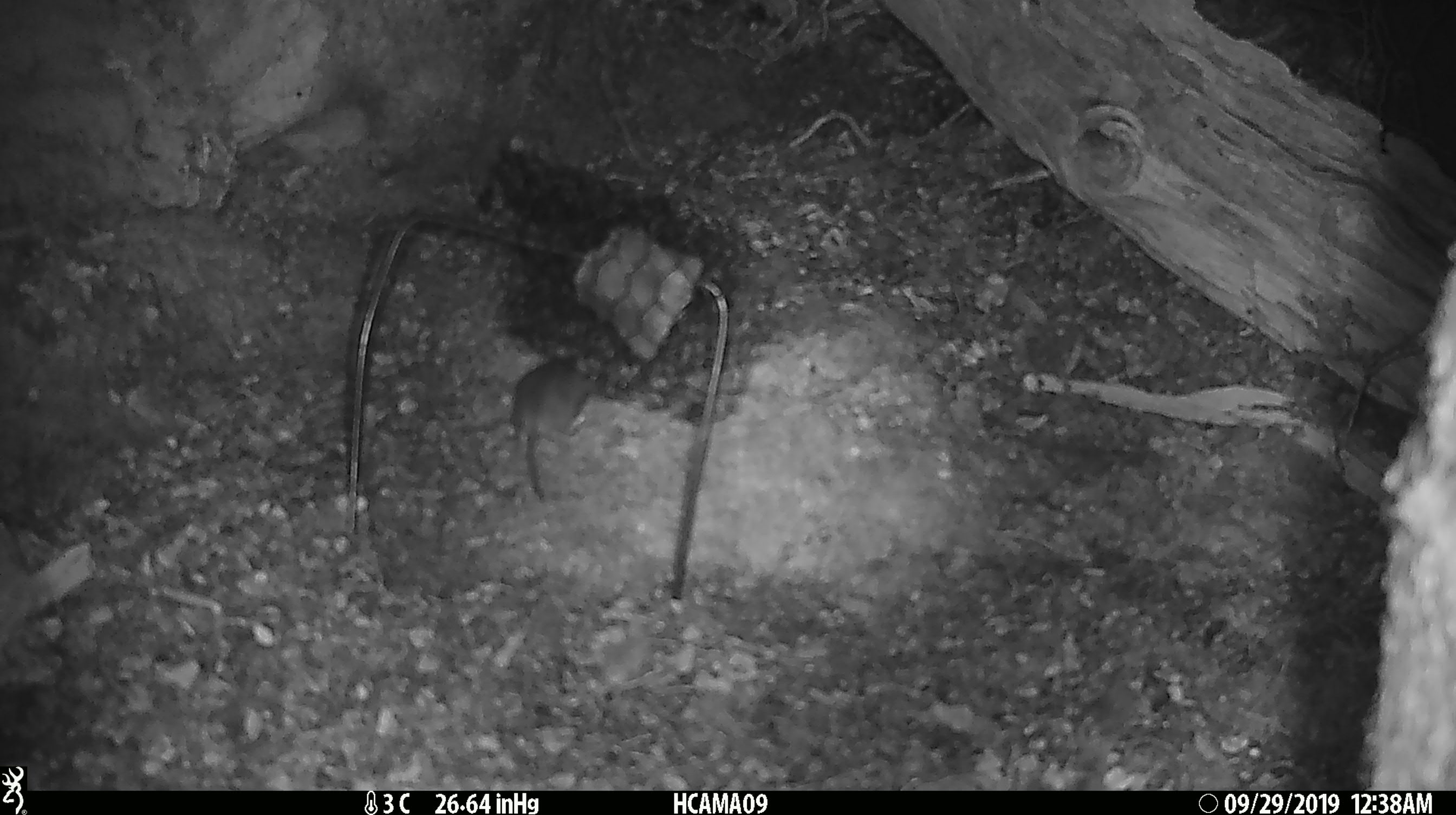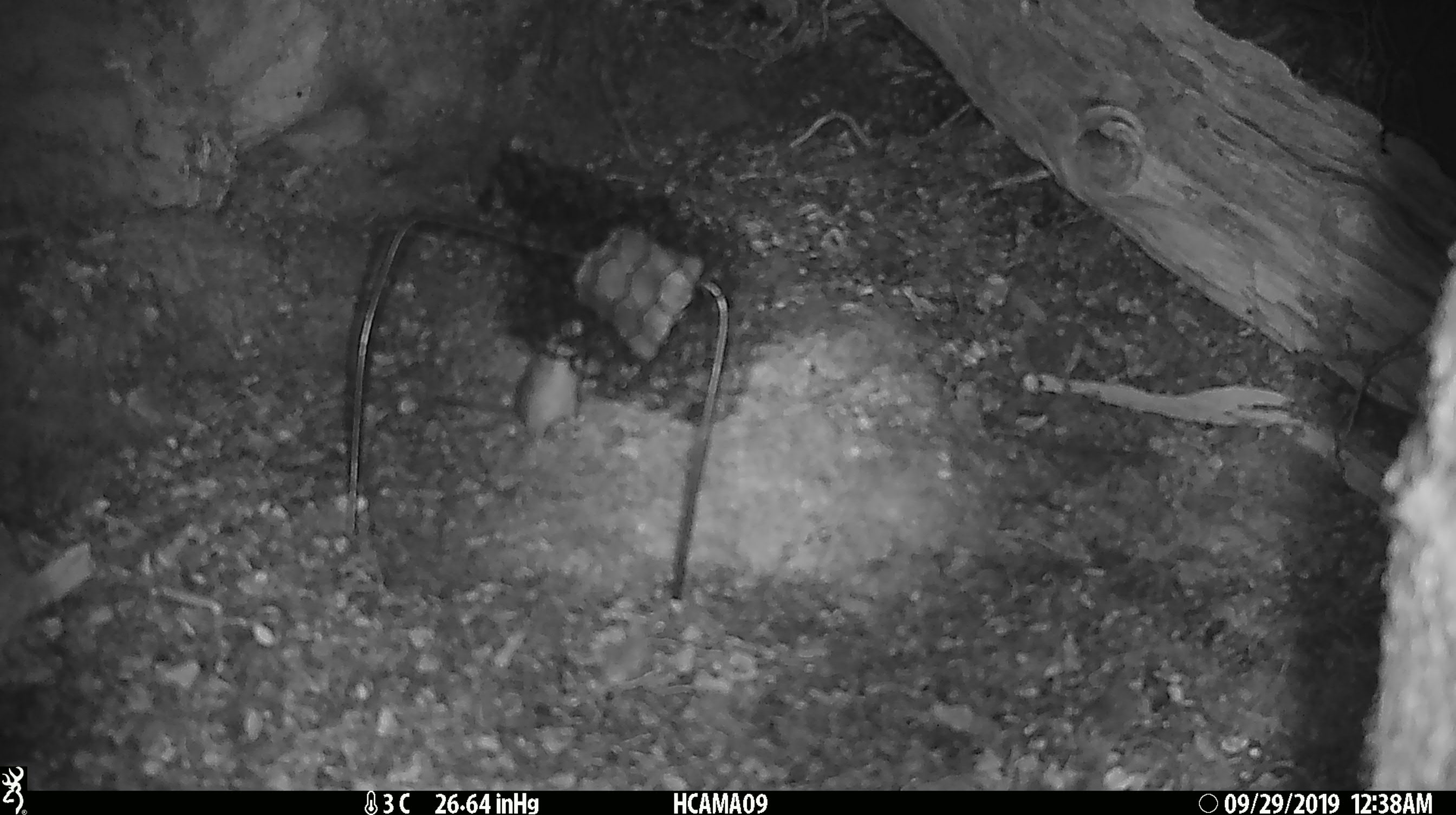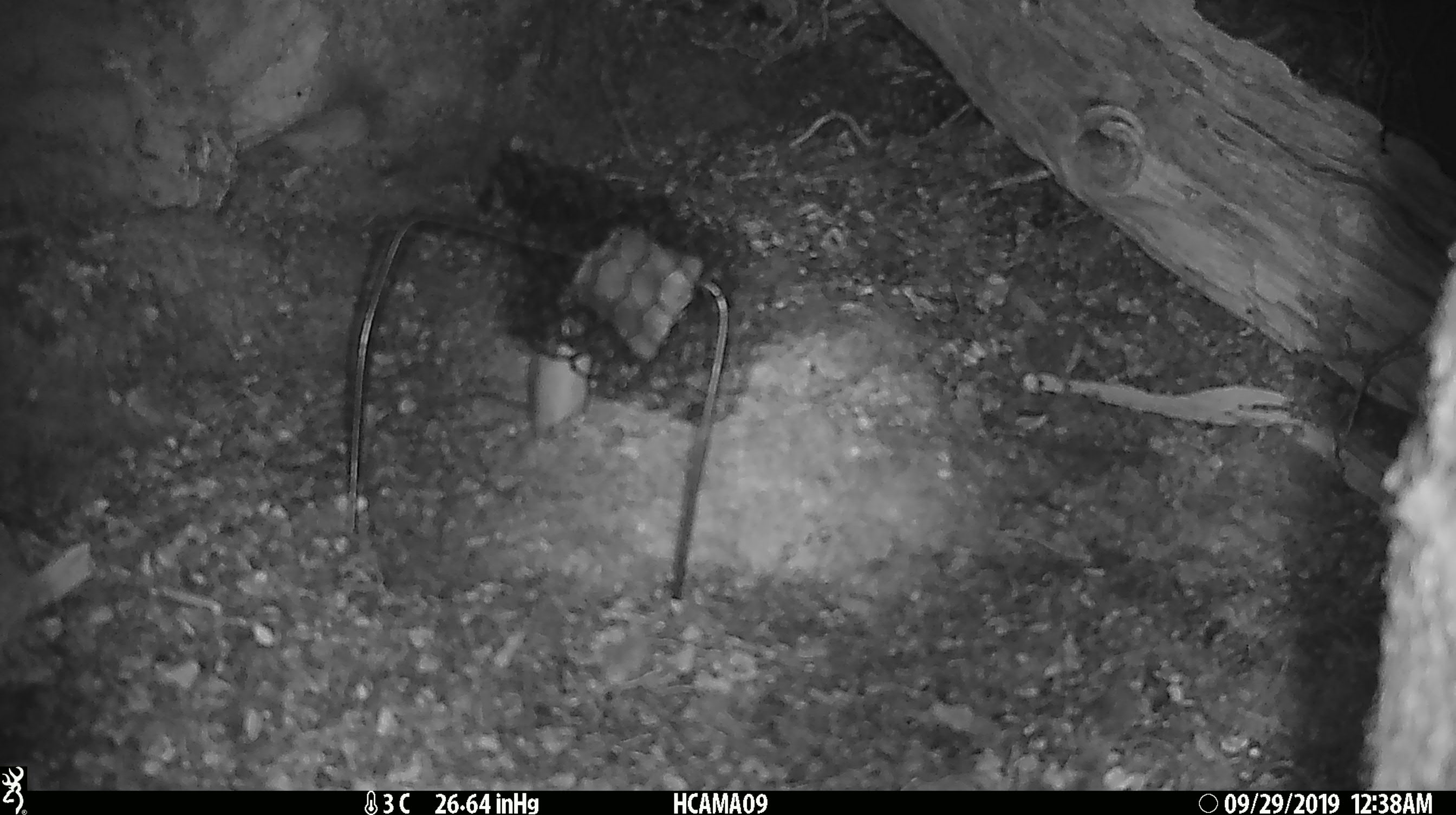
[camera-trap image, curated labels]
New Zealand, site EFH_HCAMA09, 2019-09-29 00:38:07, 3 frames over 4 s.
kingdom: Animalia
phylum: Chordata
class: Mammalia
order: Rodentia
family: Muridae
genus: Mus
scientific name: Mus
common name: mouse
Mouse (Mus).